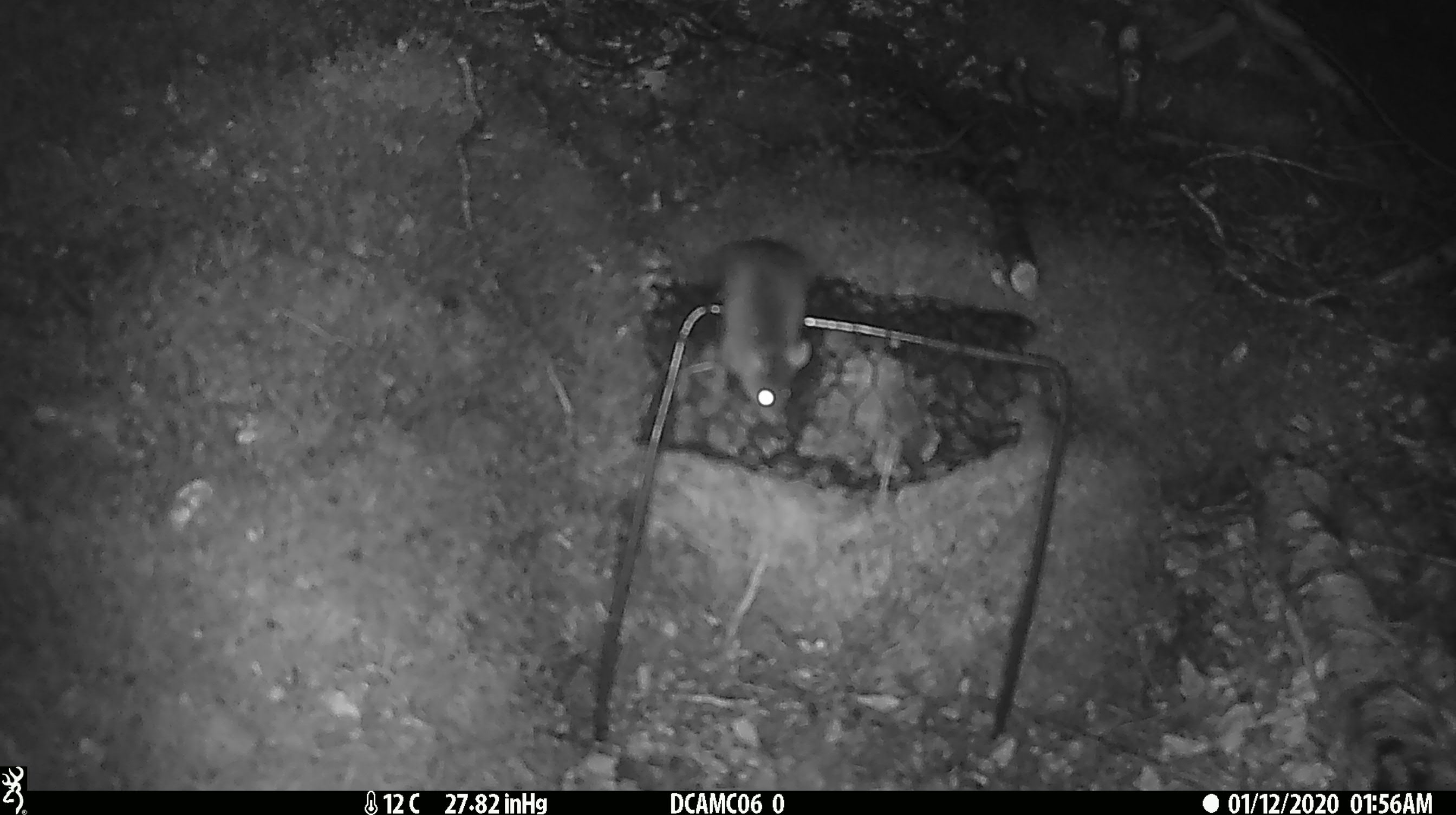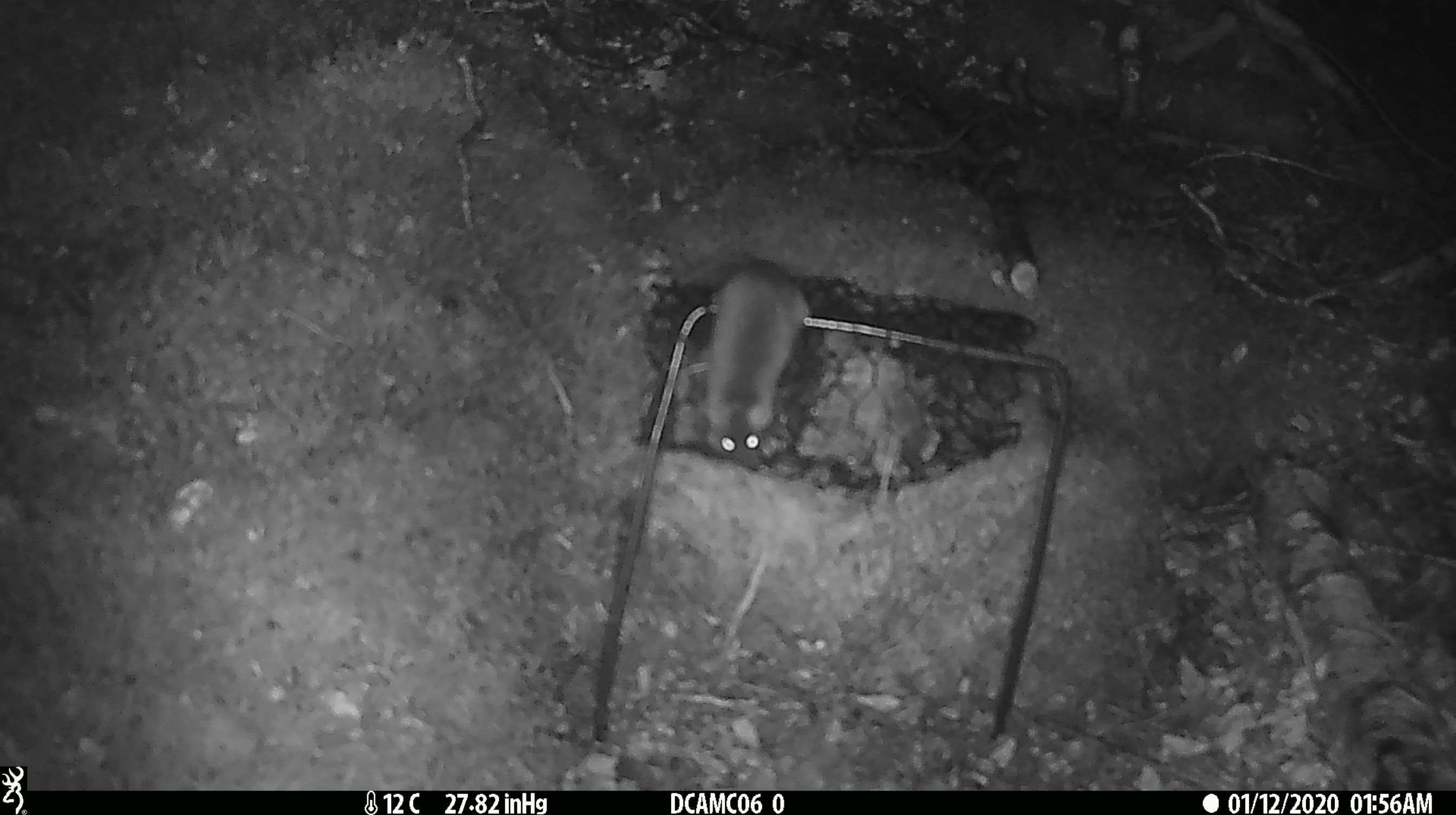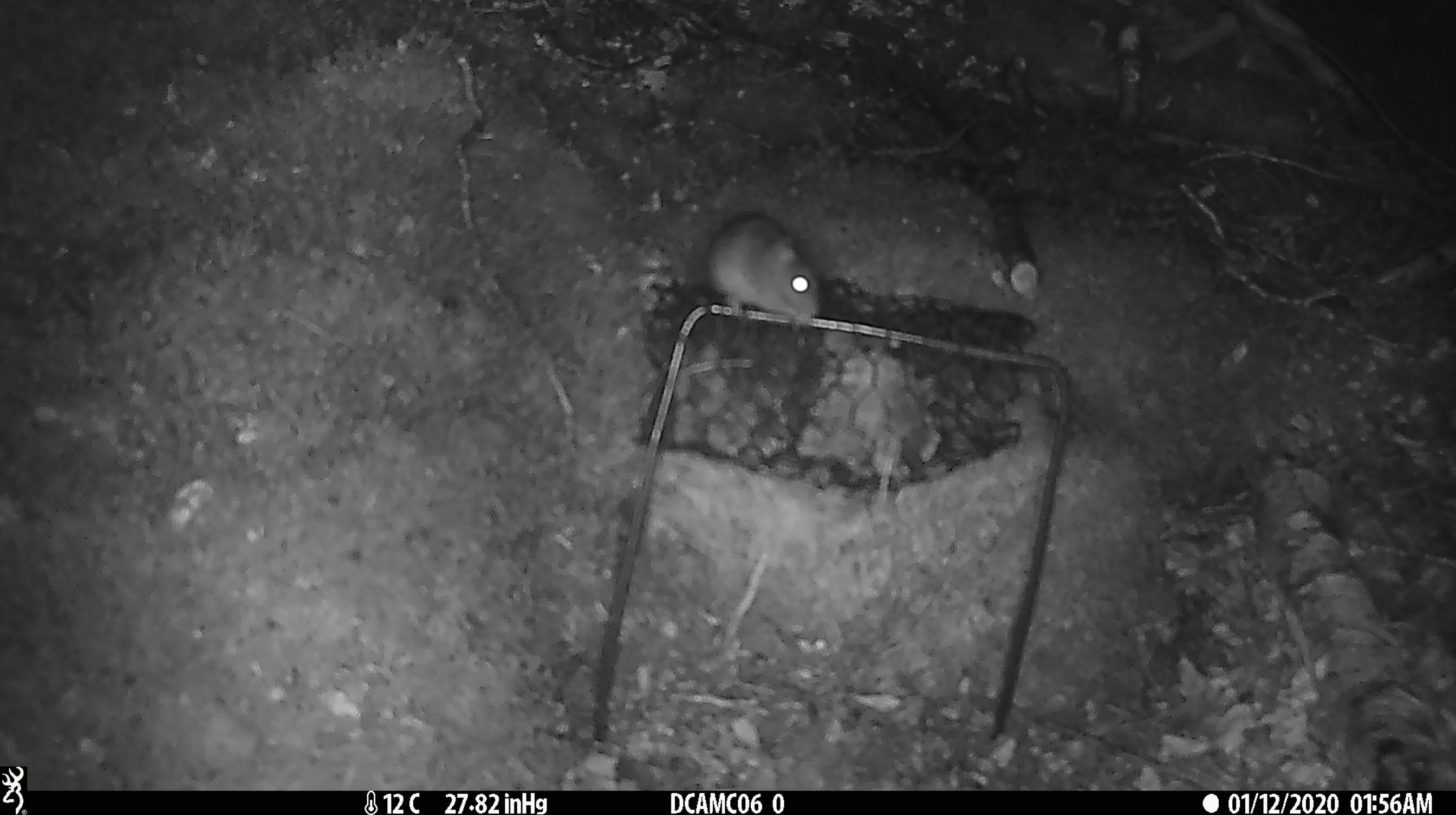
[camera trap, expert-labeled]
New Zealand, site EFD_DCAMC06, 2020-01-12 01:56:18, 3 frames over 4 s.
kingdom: Animalia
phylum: Chordata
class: Mammalia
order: Rodentia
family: Muridae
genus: Mus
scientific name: Mus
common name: mouse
Mouse (Mus).